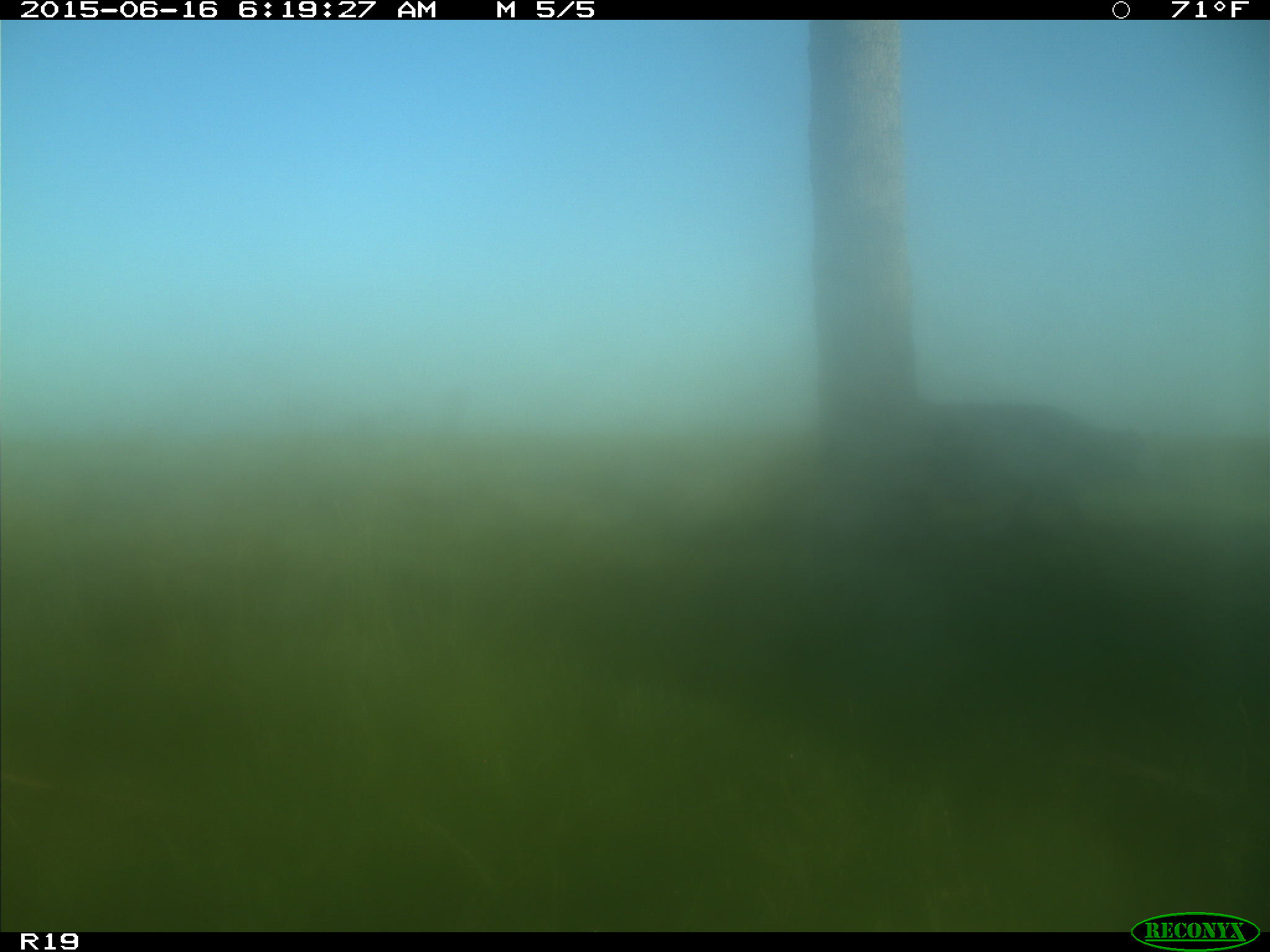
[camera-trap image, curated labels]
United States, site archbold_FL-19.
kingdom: Animalia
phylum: Chordata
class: Mammalia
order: Artiodactyla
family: Bovidae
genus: Bos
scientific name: Bos taurus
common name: domestic cow